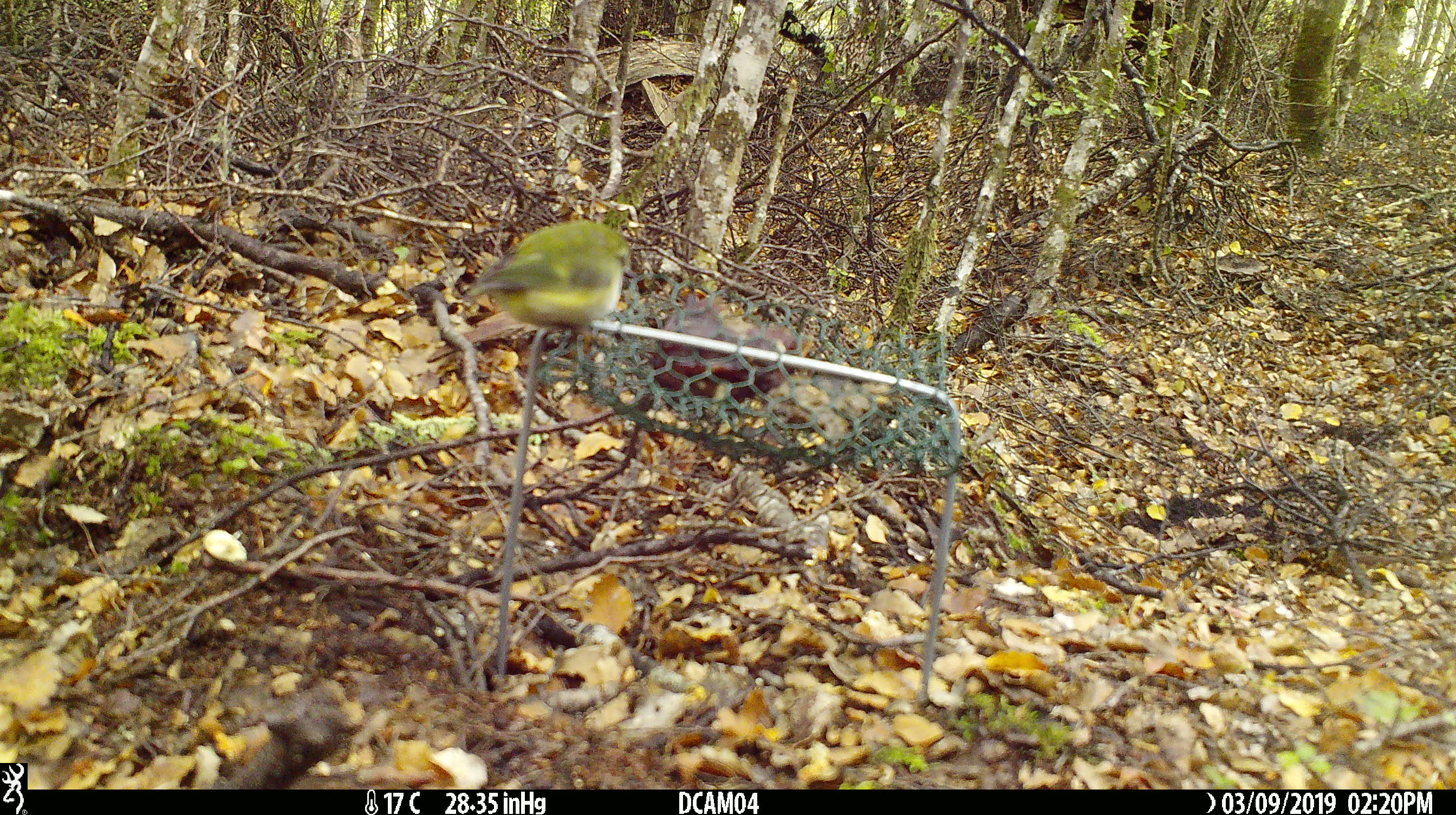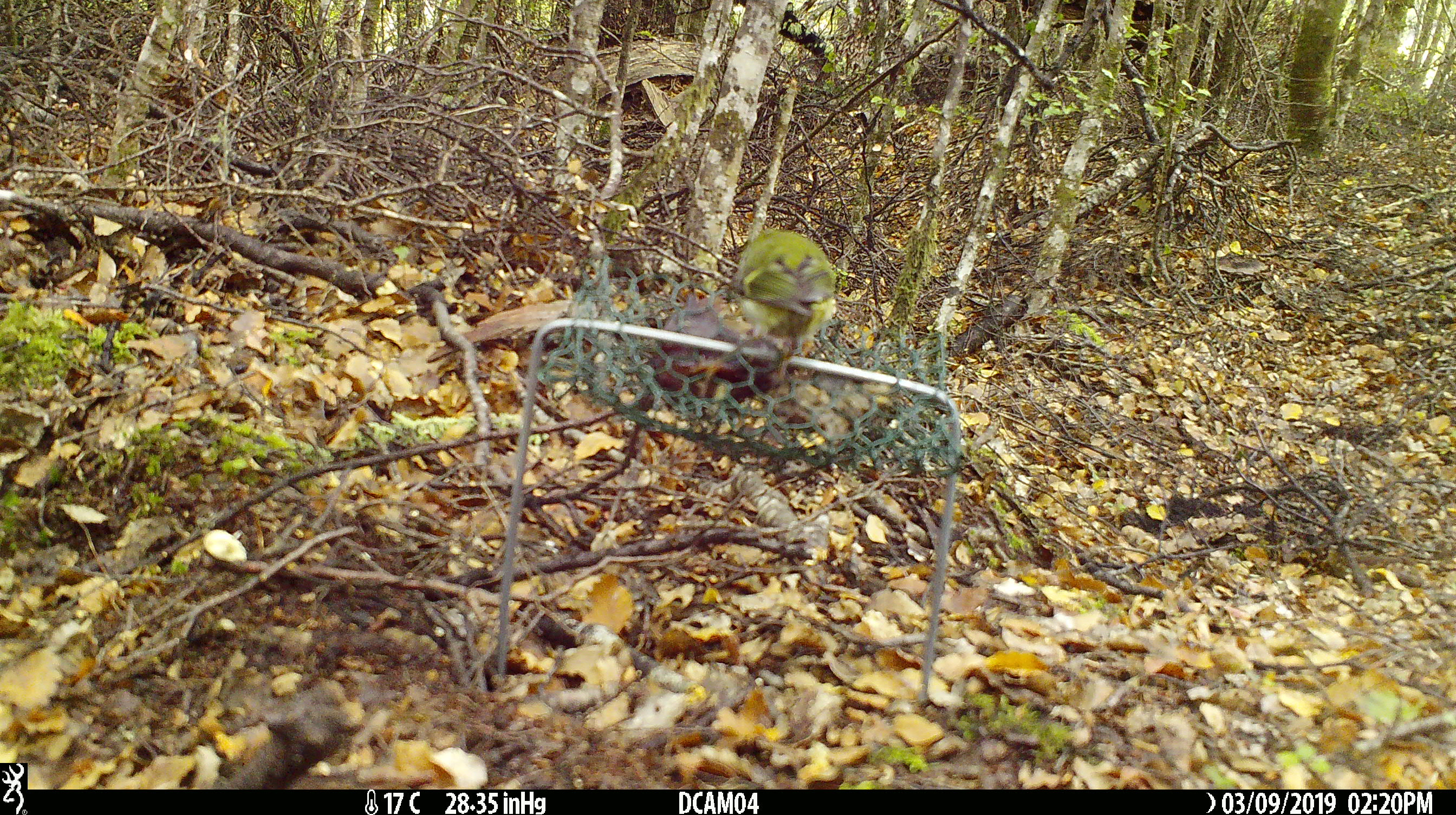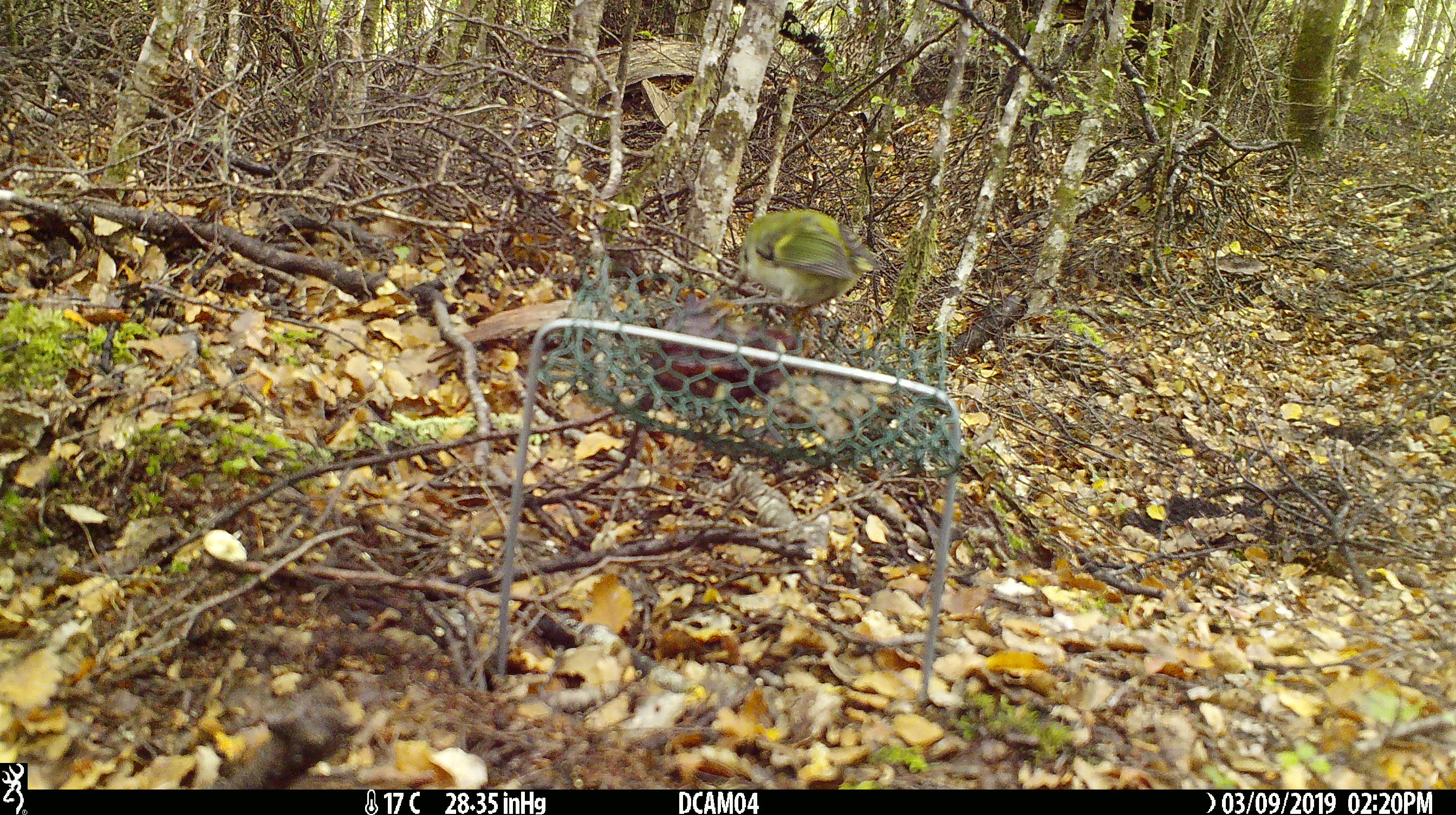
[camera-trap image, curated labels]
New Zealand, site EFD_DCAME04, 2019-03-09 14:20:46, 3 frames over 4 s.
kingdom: Animalia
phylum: Chordata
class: Aves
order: Passeriformes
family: Acanthisittidae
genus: Acanthisitta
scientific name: Acanthisitta chloris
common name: rifleman